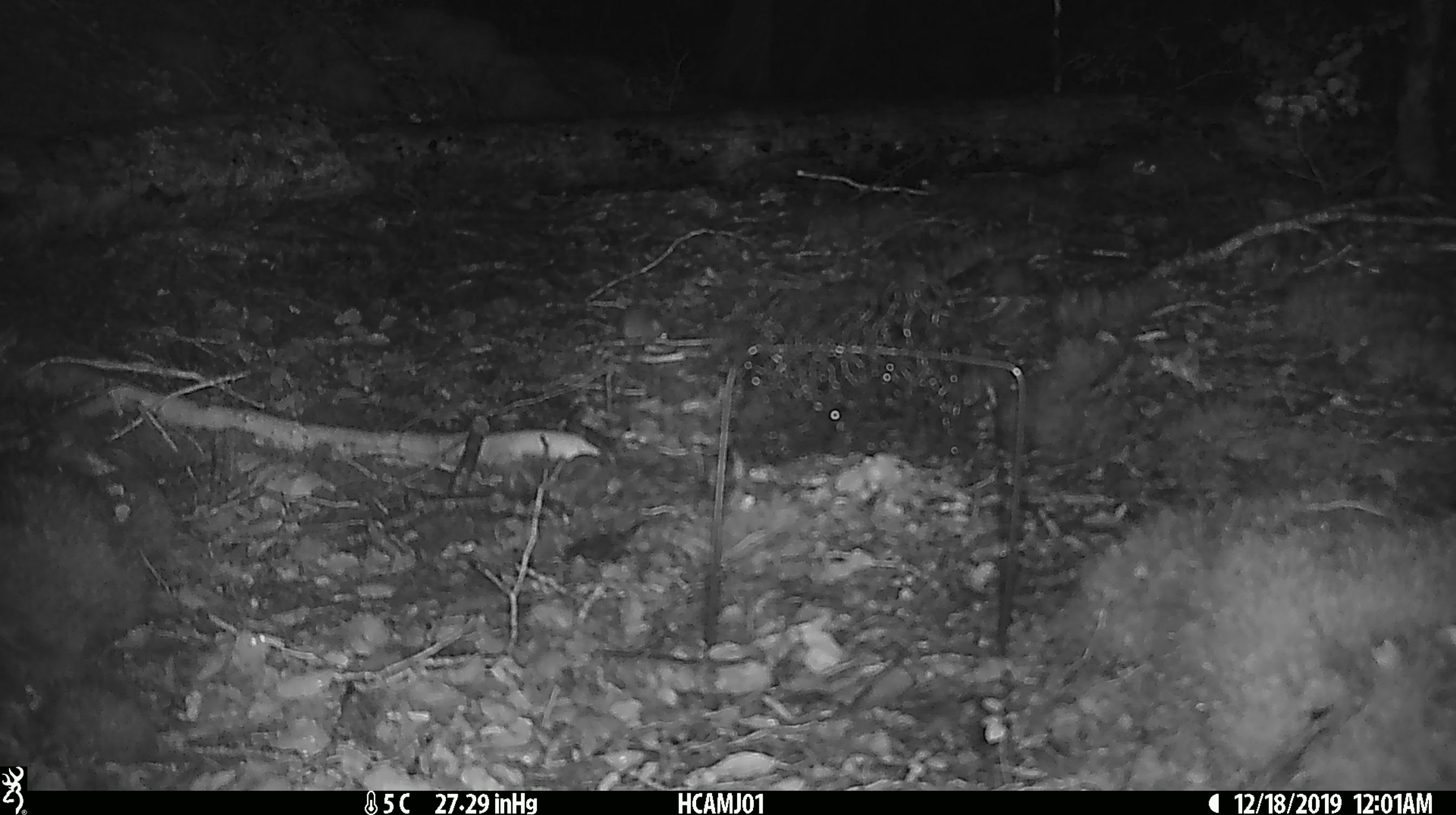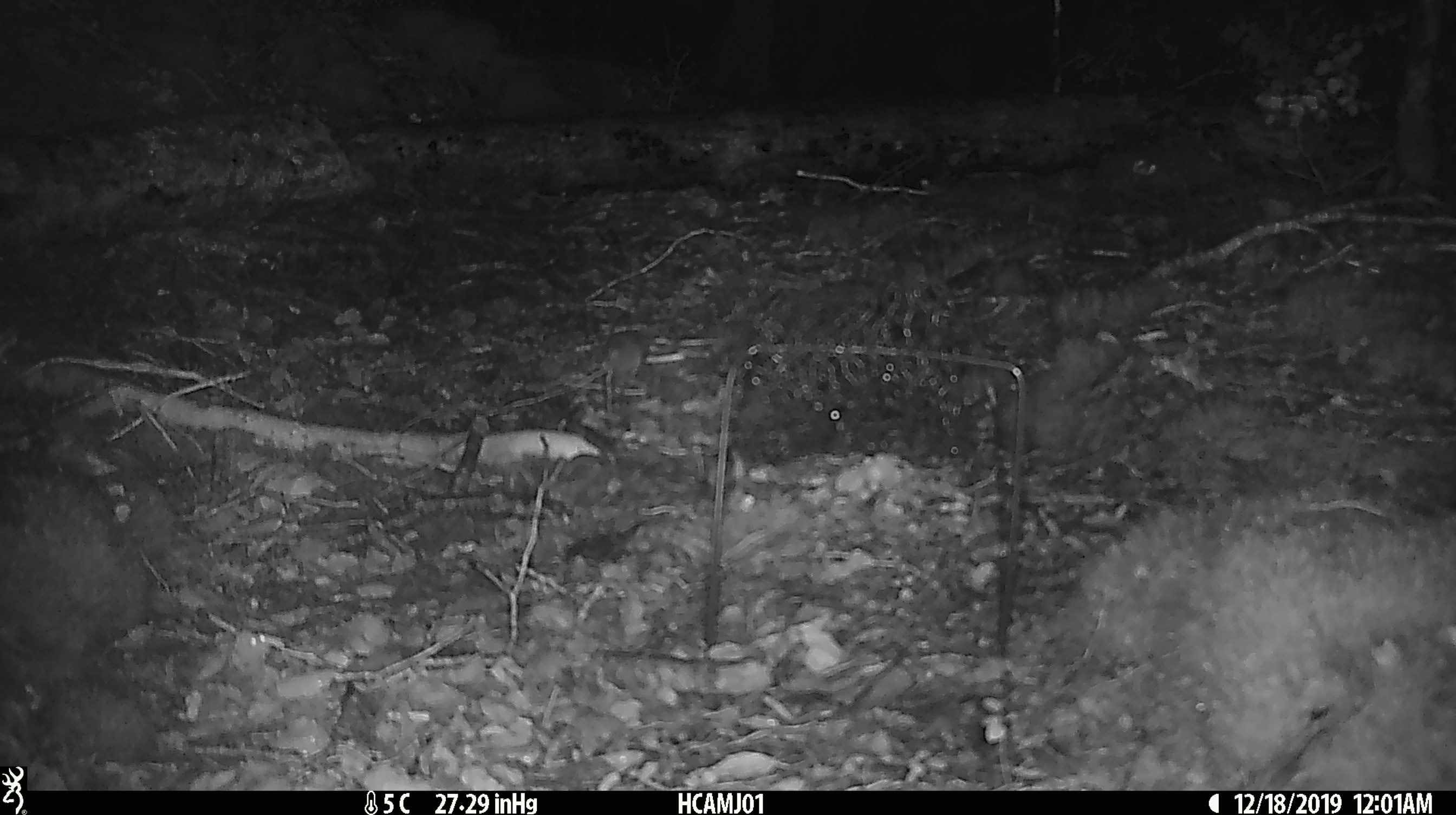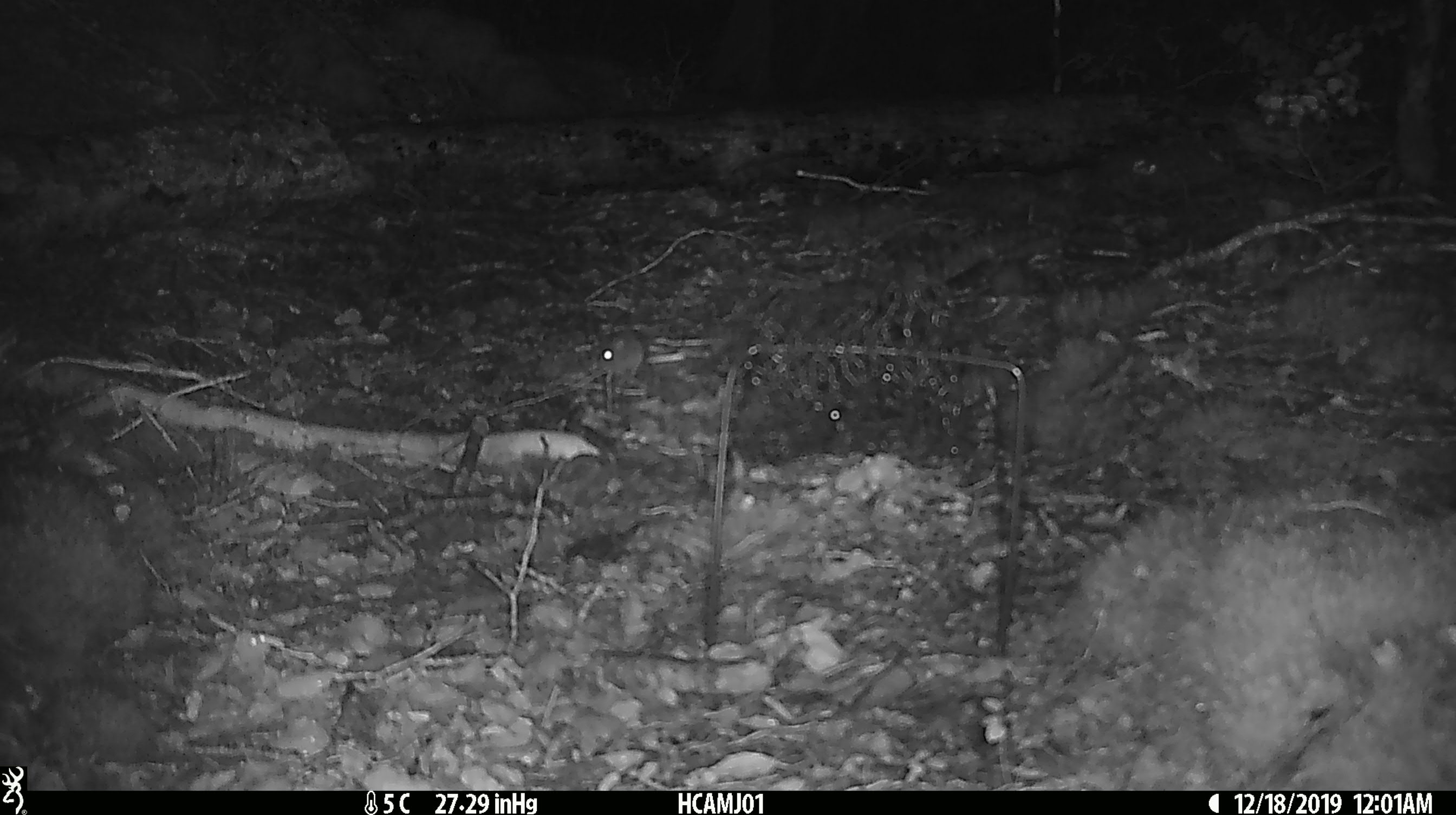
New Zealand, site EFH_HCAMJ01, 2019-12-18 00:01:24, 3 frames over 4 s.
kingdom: Animalia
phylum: Chordata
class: Mammalia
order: Rodentia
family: Muridae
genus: Mus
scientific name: Mus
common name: mouse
Mouse (Mus).